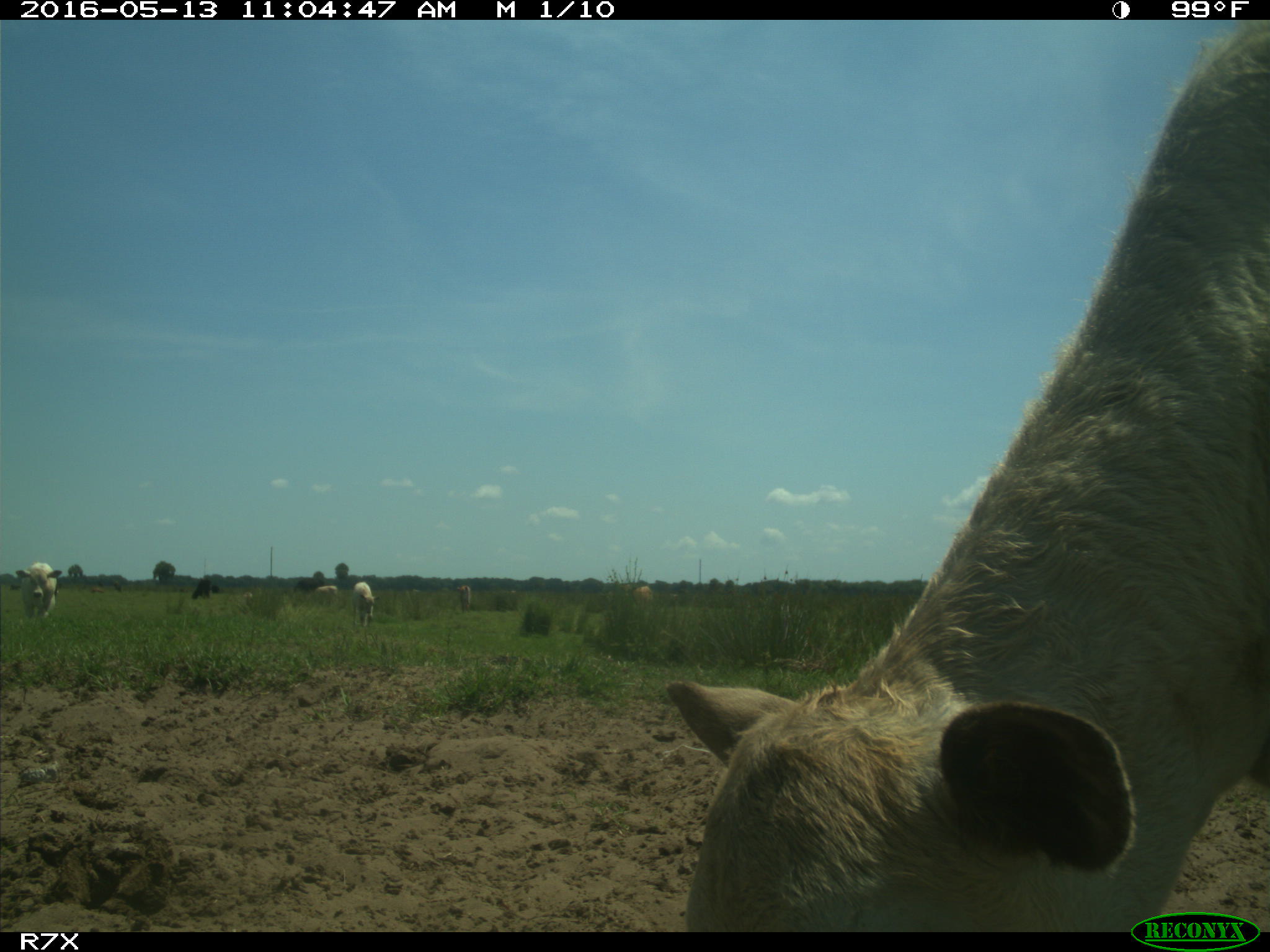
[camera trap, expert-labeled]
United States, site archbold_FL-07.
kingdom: Animalia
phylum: Chordata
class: Mammalia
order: Artiodactyla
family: Bovidae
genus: Bos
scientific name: Bos taurus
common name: domestic cow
Bos taurus (domestic cow).